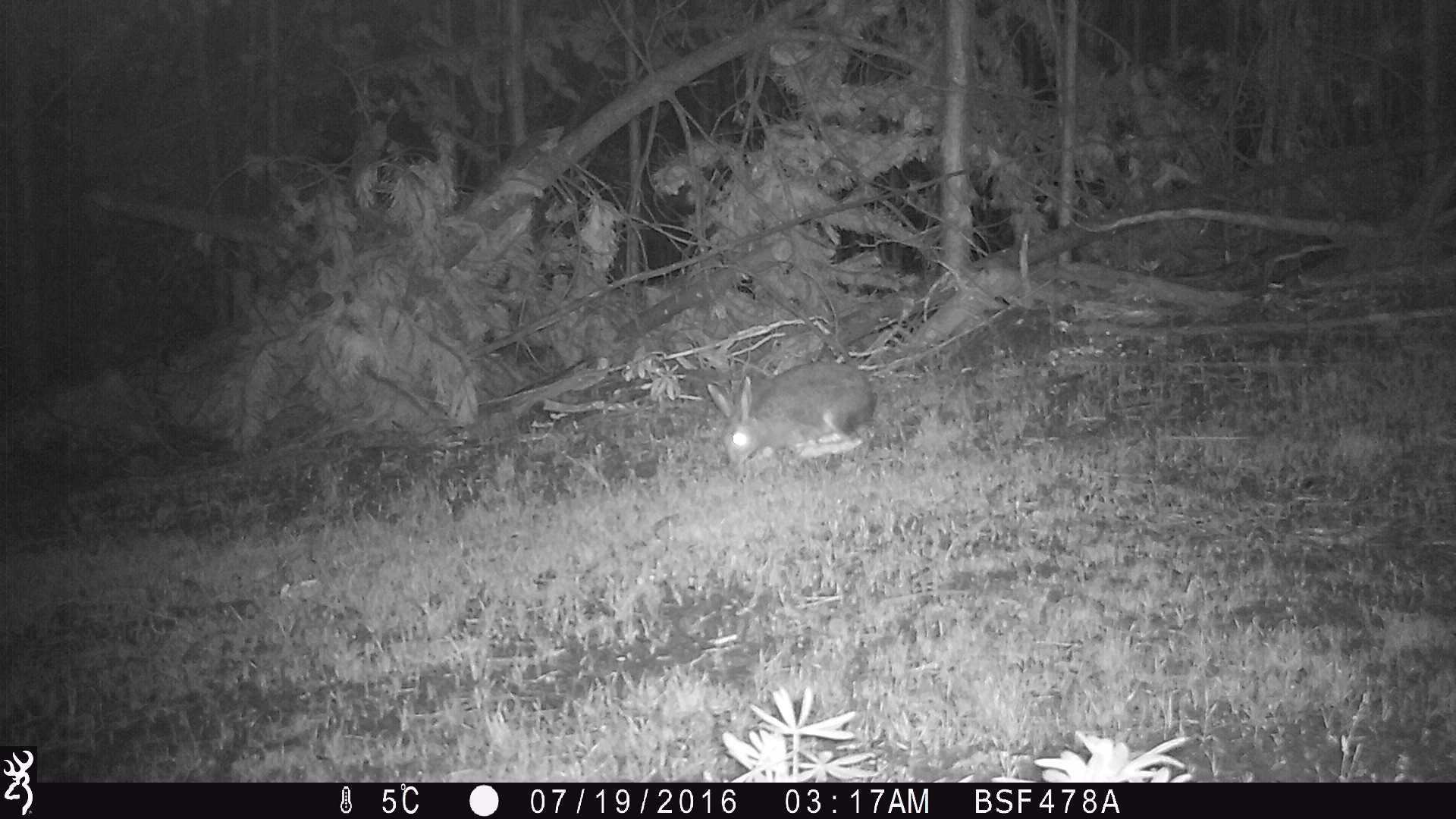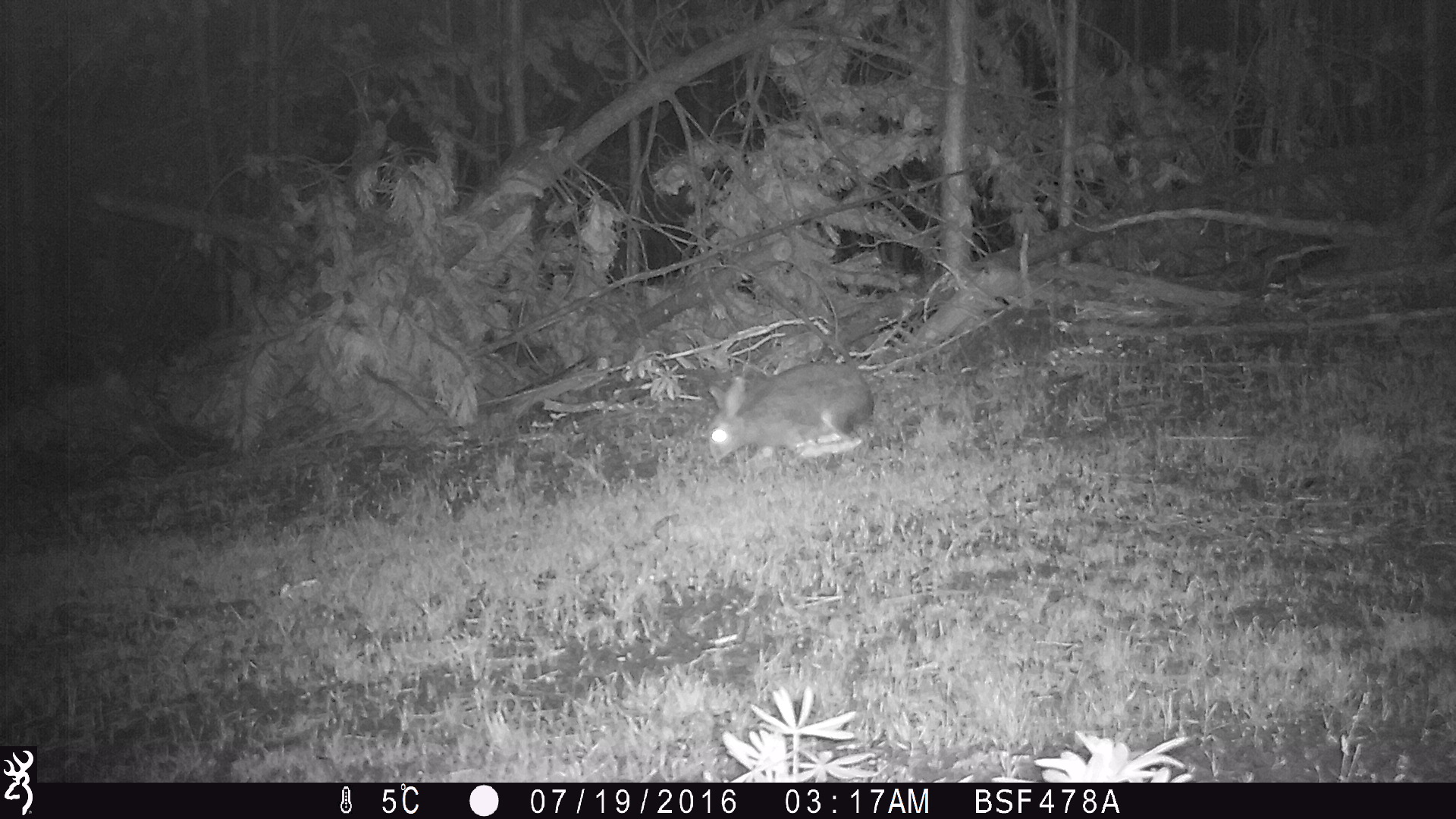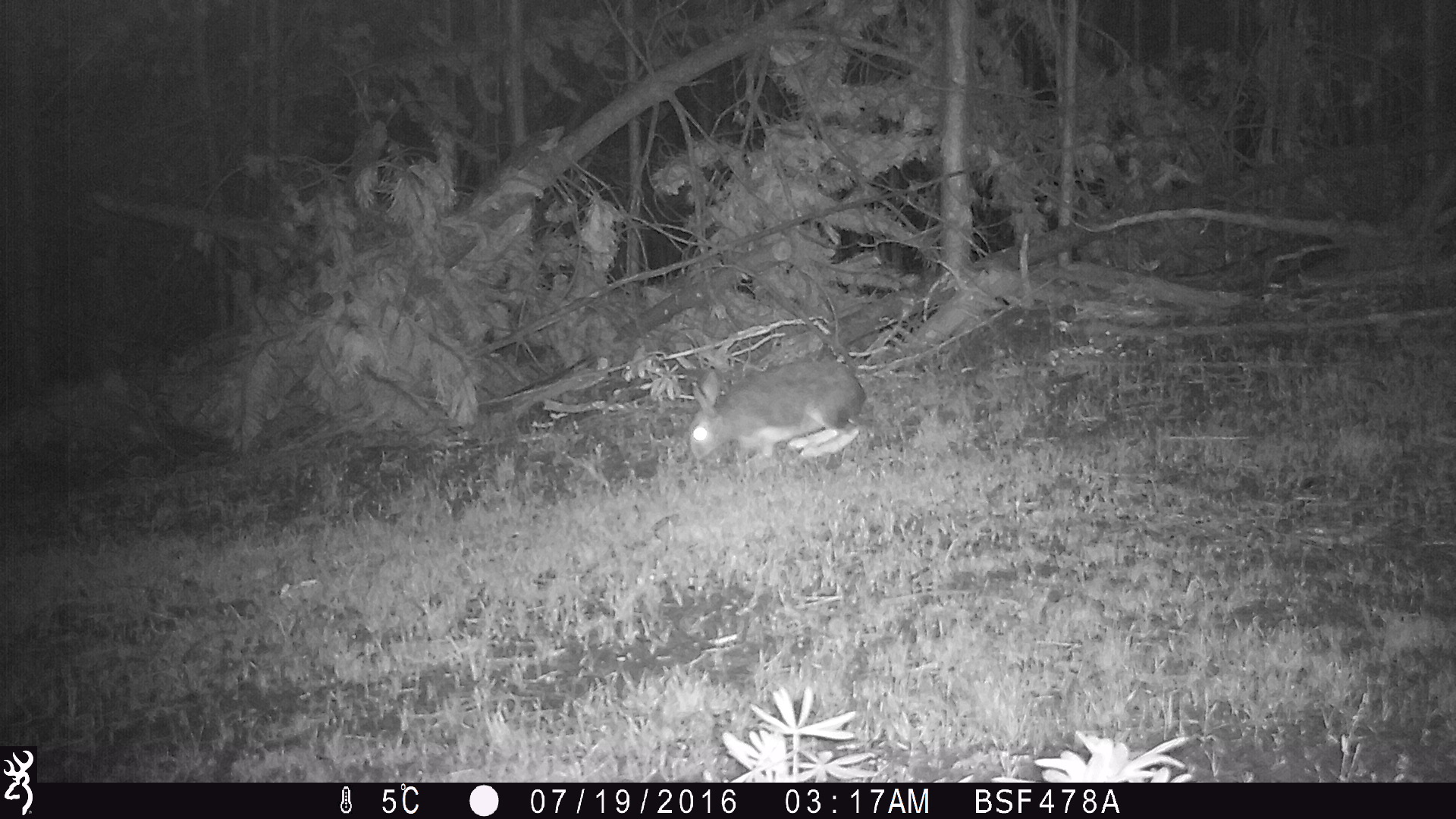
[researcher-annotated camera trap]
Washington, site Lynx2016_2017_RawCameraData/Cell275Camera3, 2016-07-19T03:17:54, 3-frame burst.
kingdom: Animalia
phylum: Chordata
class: Mammalia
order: Lagomorpha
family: Leporidae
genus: Lepus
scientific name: Lepus americanus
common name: snowshoe hare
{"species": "Lepus americanus (snowshoe hare)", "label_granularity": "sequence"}